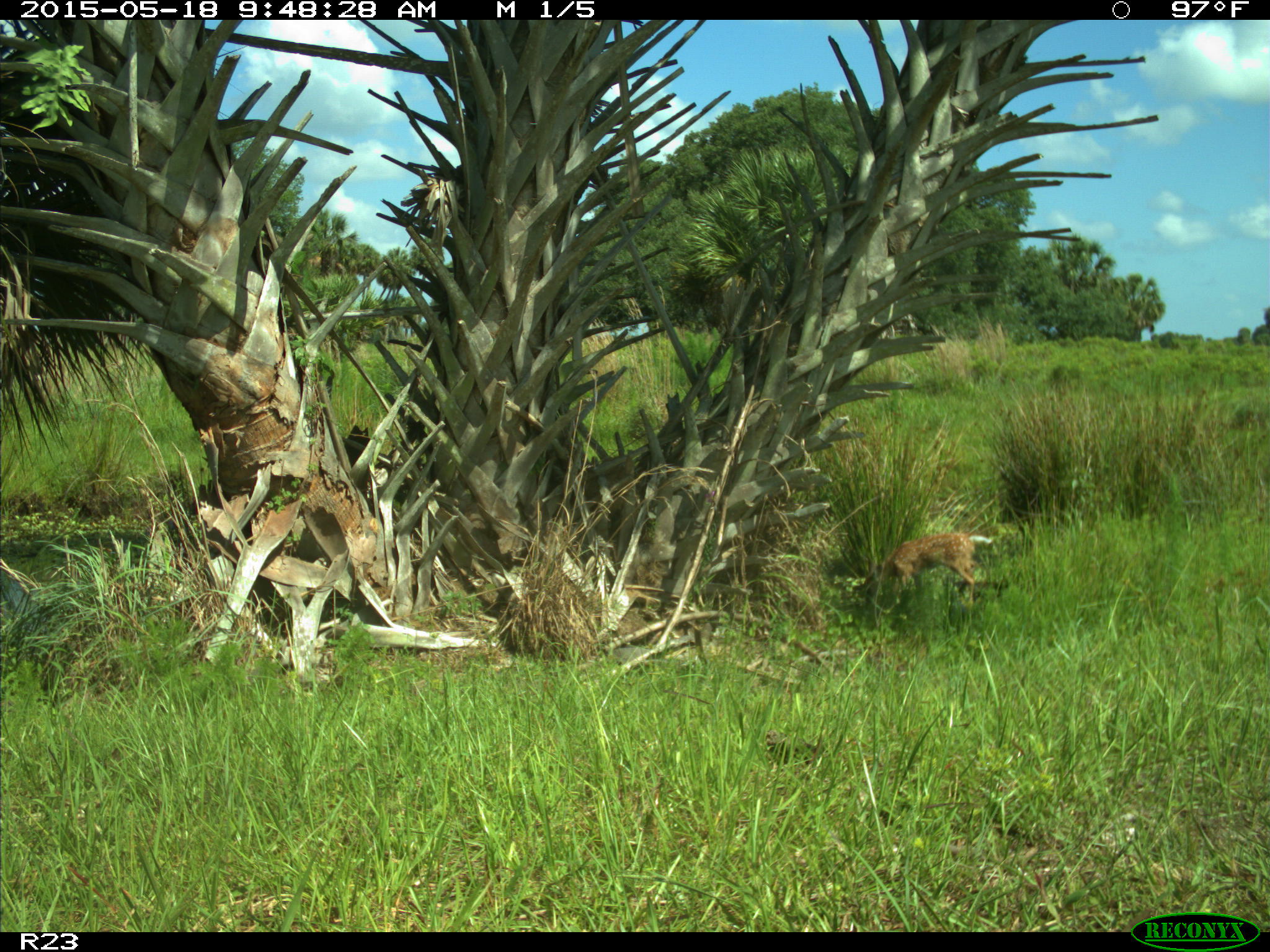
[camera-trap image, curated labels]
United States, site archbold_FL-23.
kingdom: Animalia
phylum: Chordata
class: Mammalia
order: Artiodactyla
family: Bovidae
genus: Bos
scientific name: Bos taurus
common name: domestic cow